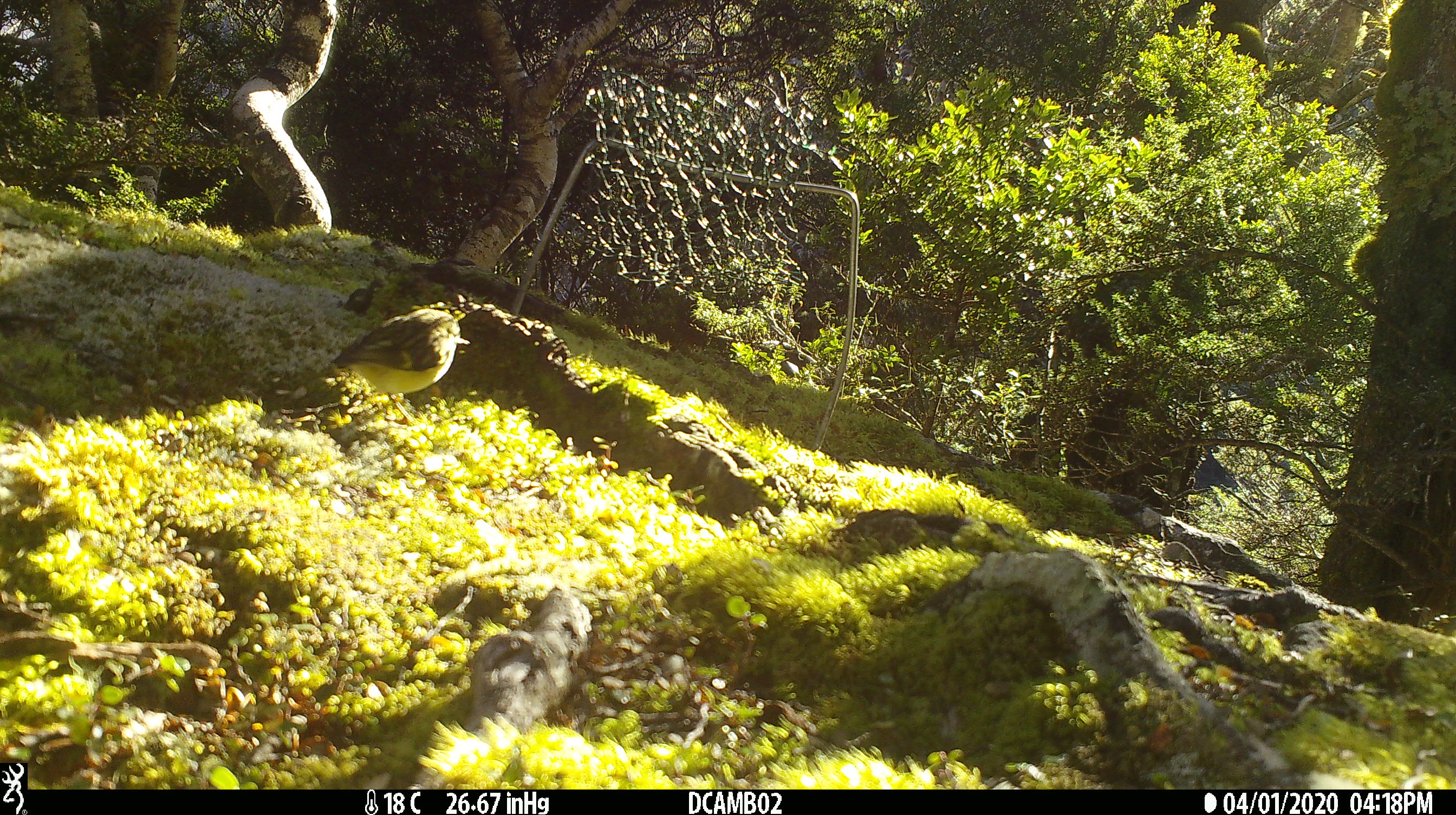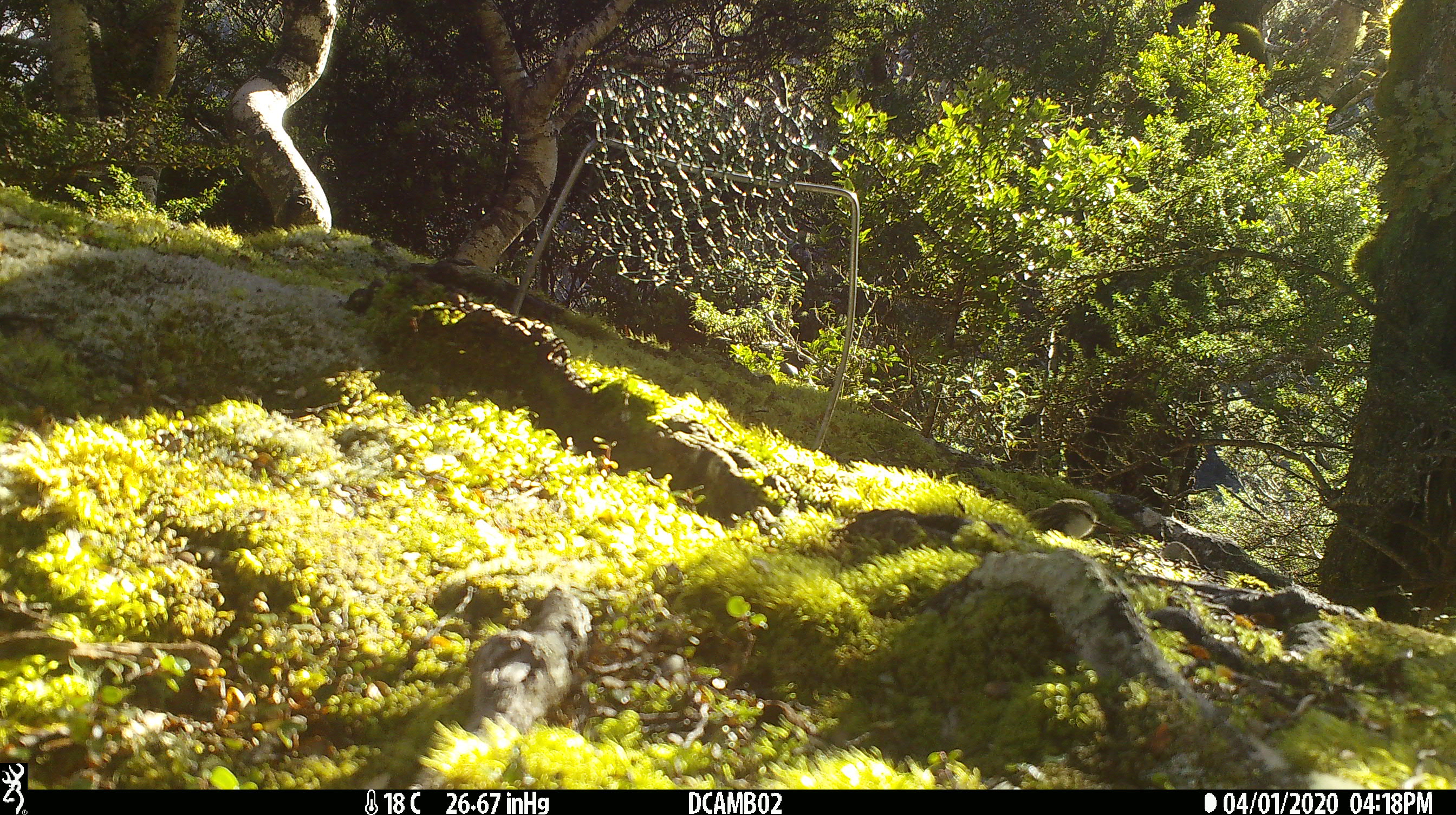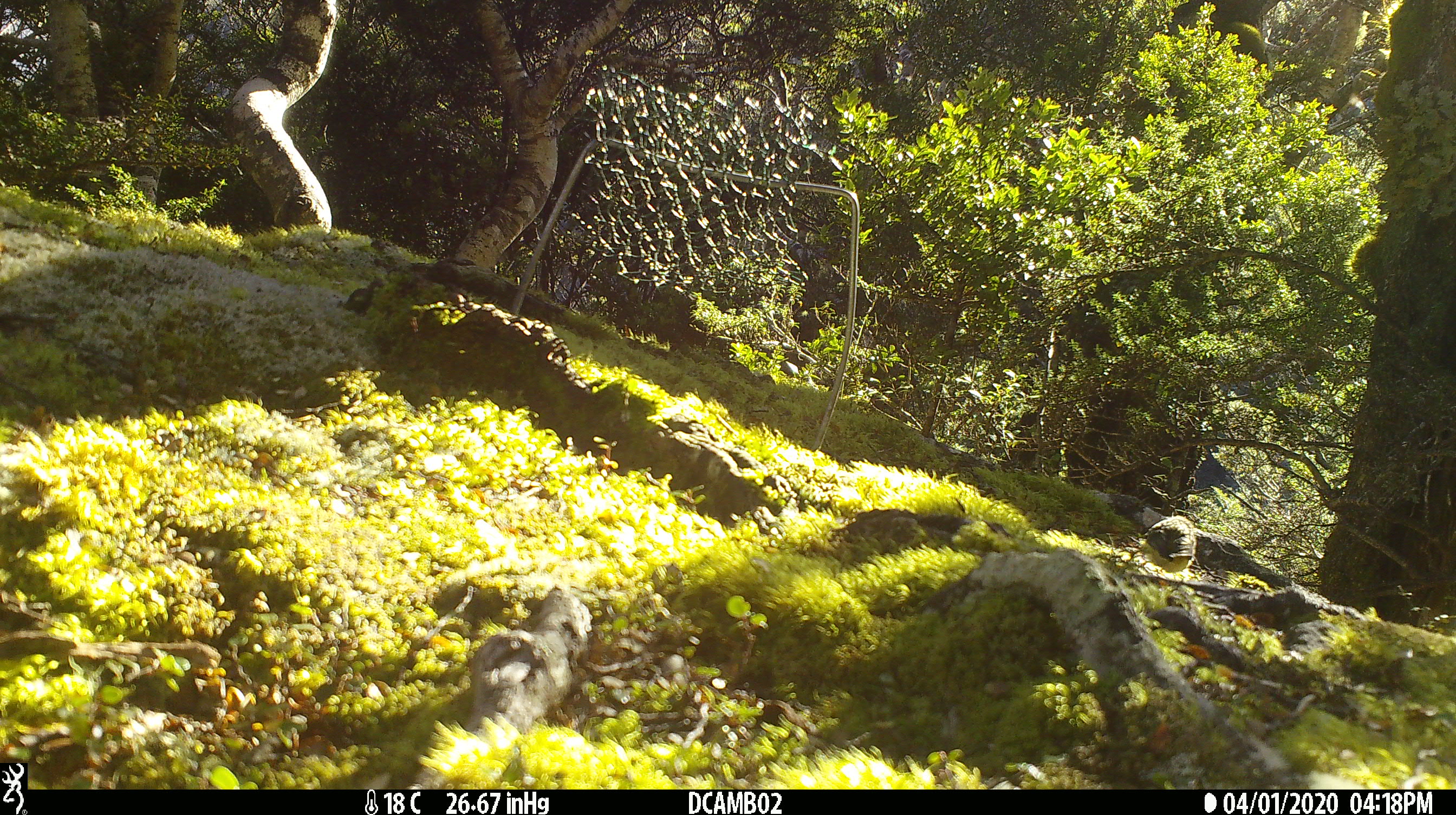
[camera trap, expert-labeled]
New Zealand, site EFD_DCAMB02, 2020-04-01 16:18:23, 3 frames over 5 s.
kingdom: Animalia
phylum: Chordata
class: Aves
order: Passeriformes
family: Acanthisittidae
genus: Acanthisitta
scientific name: Acanthisitta chloris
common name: rifleman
Rifleman (Acanthisitta chloris).